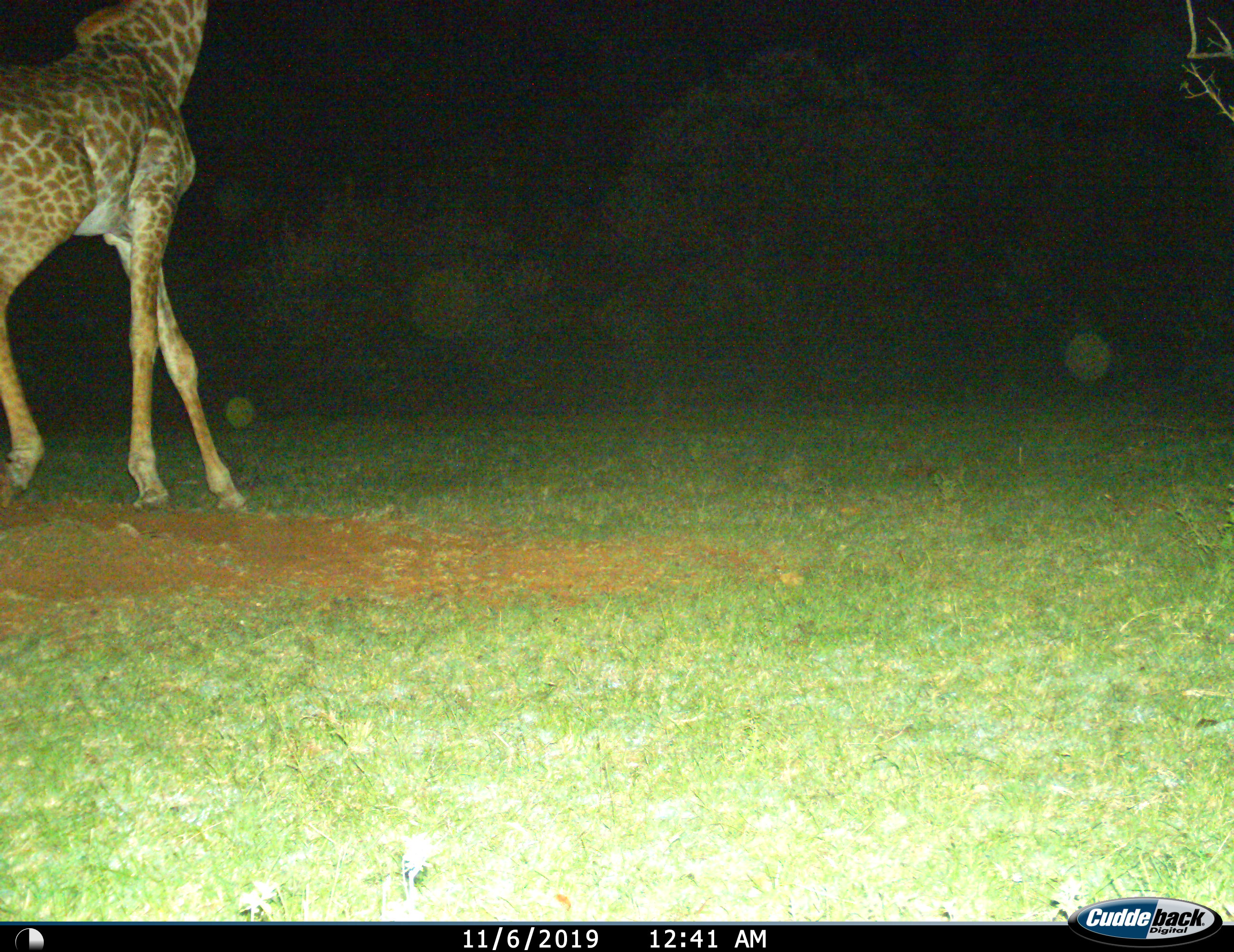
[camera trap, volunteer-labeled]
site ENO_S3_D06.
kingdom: Animalia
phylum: Chordata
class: Mammalia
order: Artiodactyla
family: Giraffidae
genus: Giraffa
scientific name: Giraffa camelopardalis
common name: giraffe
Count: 1.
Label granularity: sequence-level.